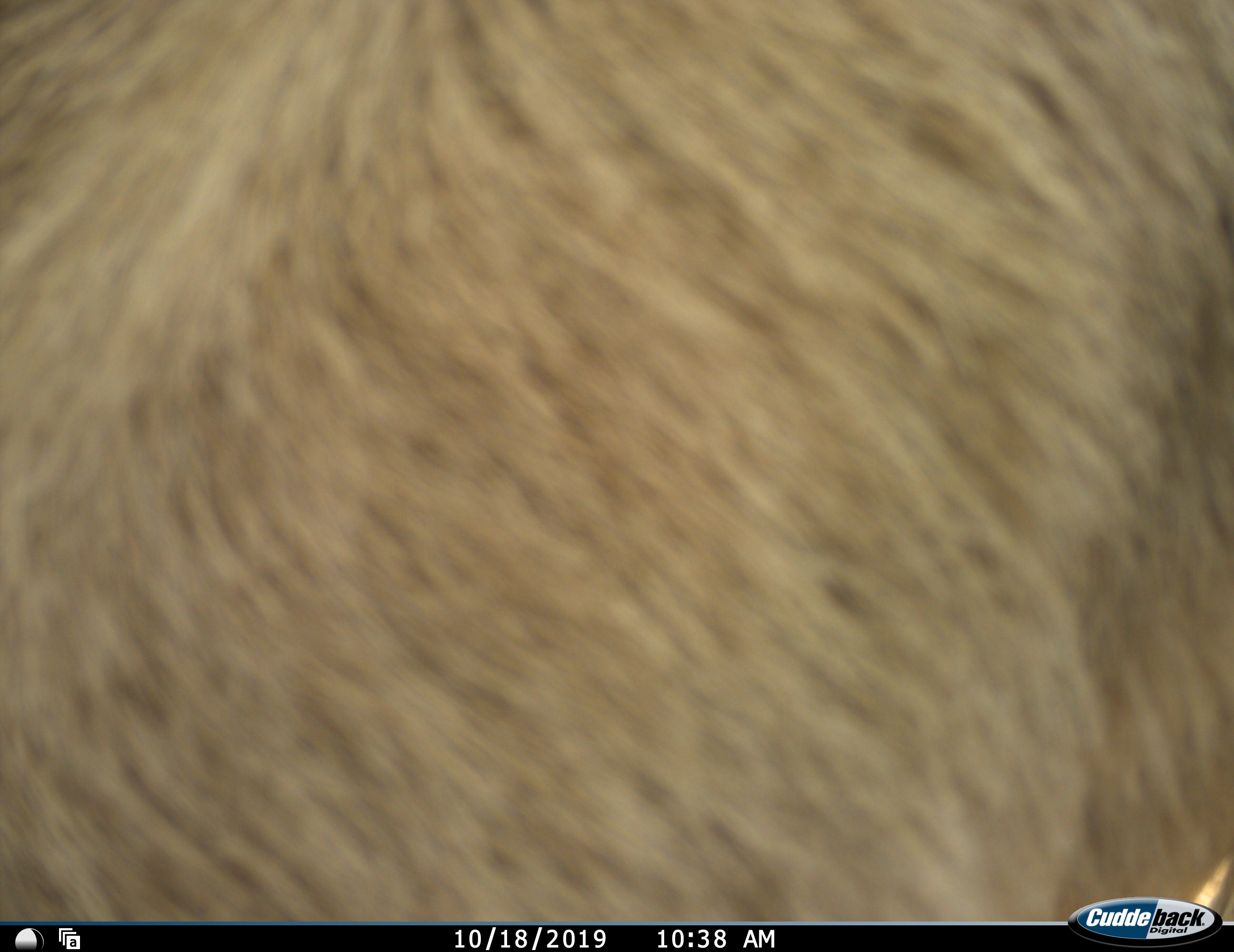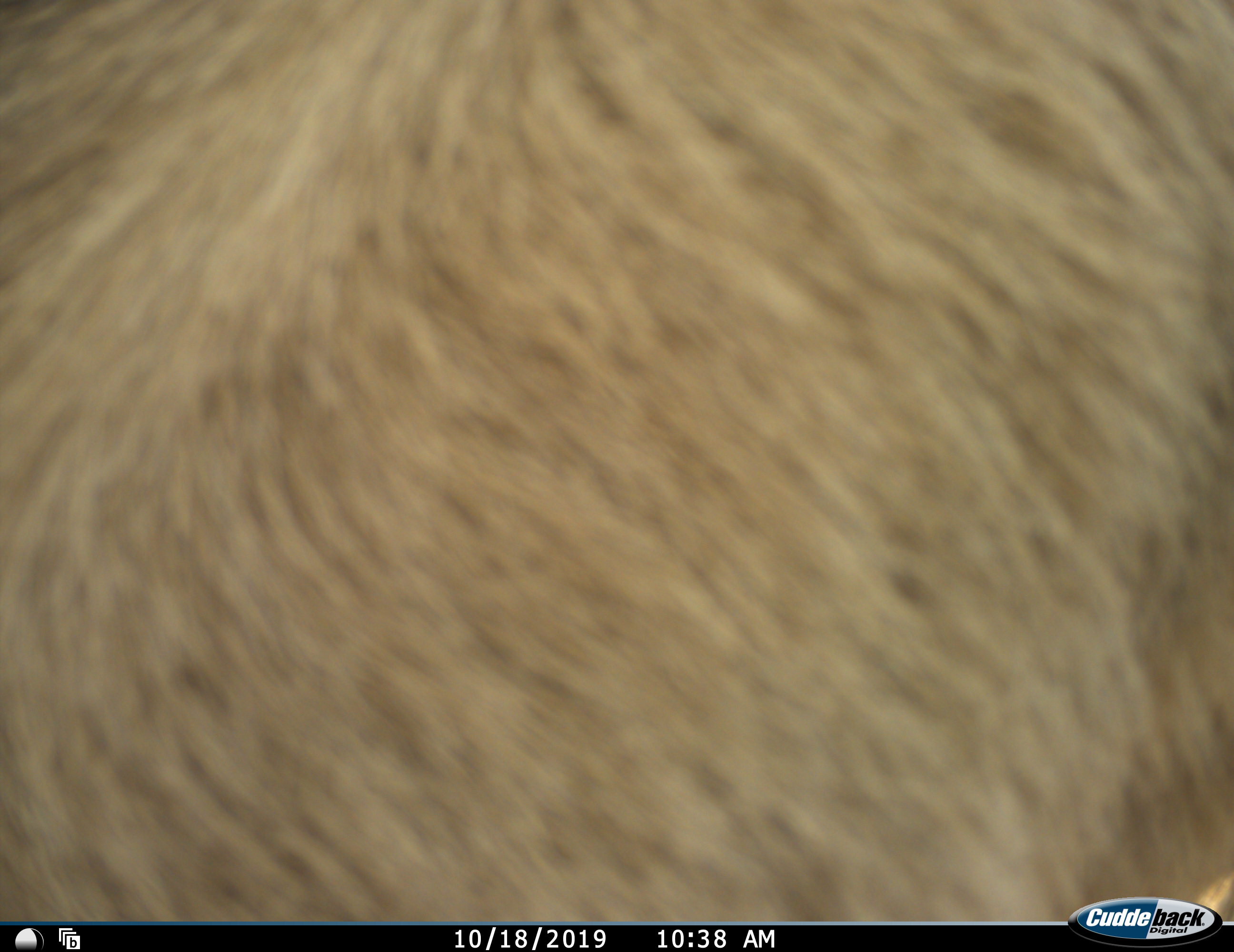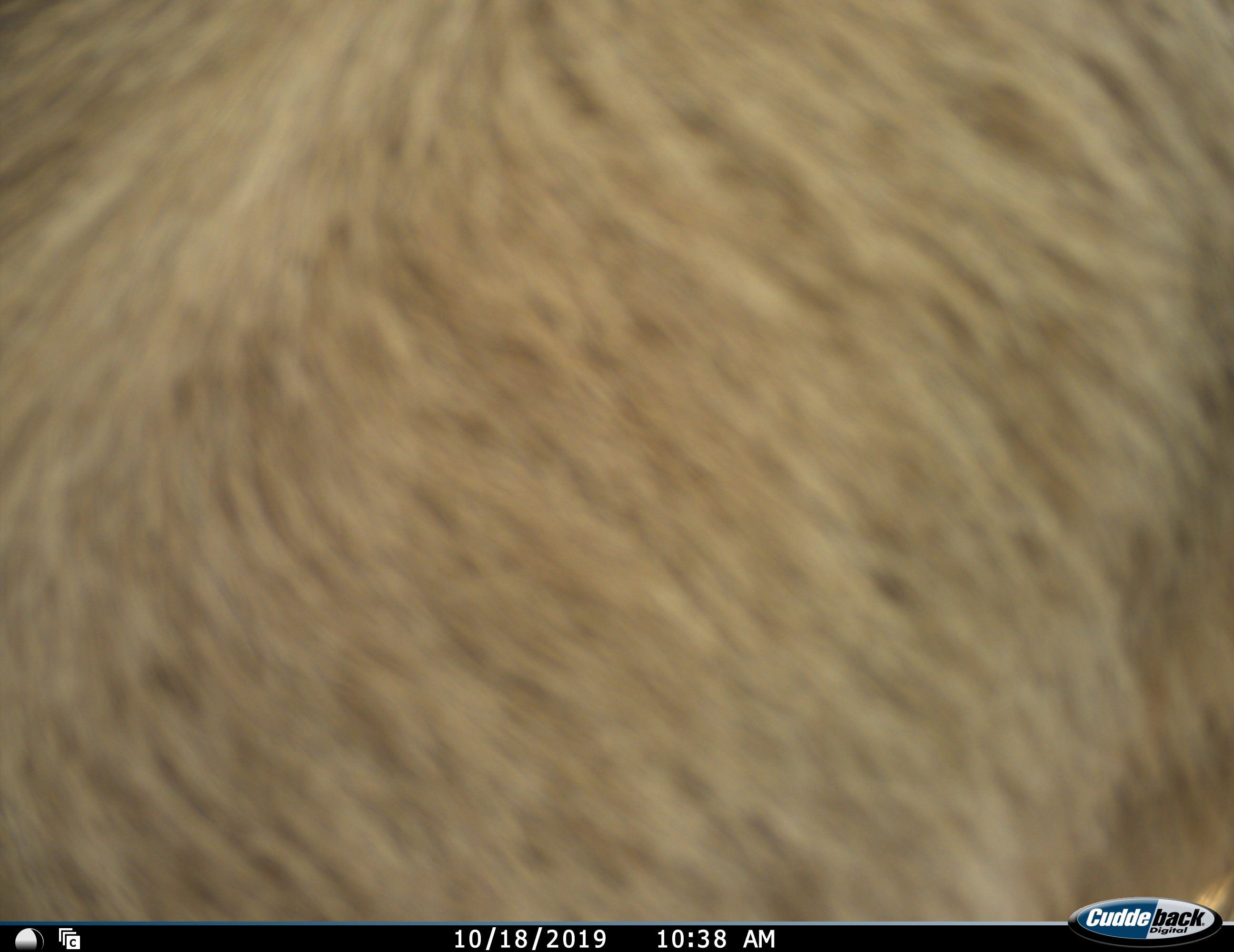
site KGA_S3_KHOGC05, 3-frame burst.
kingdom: Animalia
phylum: Chordata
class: Mammalia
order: Artiodactyla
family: Bovidae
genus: Sylvicapra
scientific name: Sylvicapra grimmia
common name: common duiker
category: duikercommongrey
Duikercommongrey (common duiker) (Sylvicapra grimmia), count 1. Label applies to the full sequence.